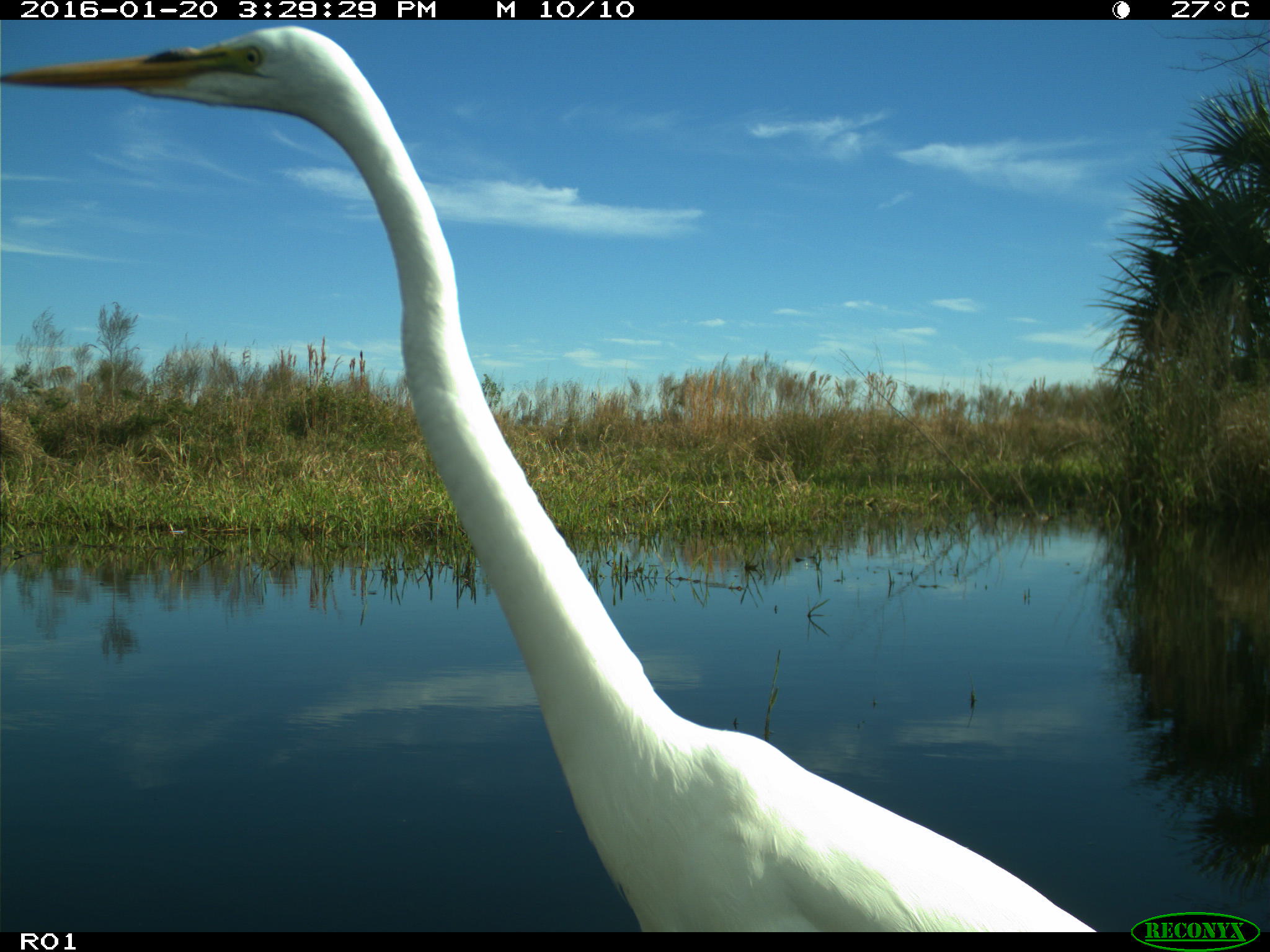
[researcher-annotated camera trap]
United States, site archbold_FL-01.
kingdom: Animalia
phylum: Chordata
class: Aves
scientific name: Aves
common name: birds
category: unidentified bird